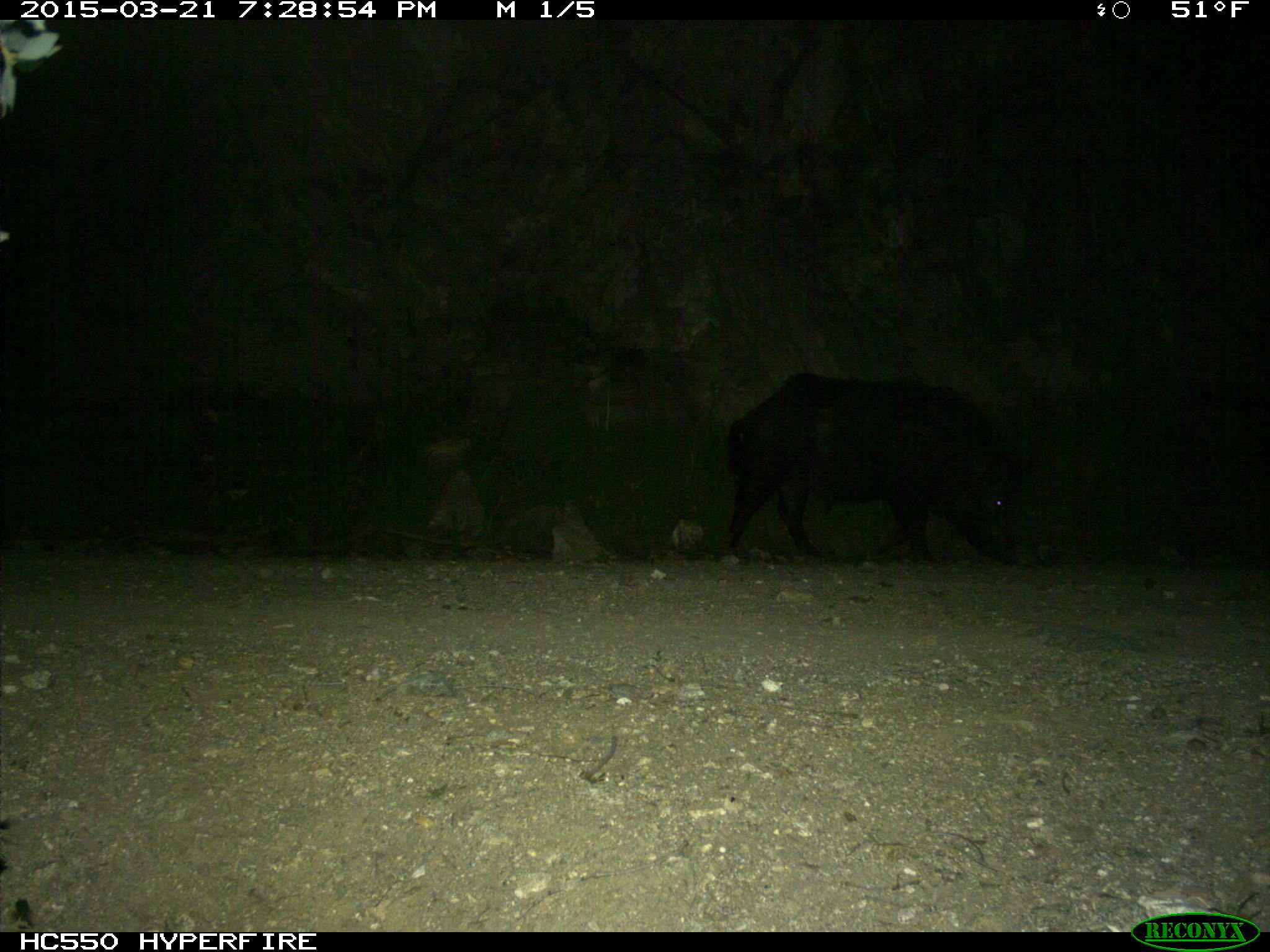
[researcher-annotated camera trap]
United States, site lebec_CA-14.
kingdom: Animalia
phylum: Chordata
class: Mammalia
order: Artiodactyla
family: Suidae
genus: Sus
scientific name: Sus scrofa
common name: wild boar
Sus scrofa (wild boar).